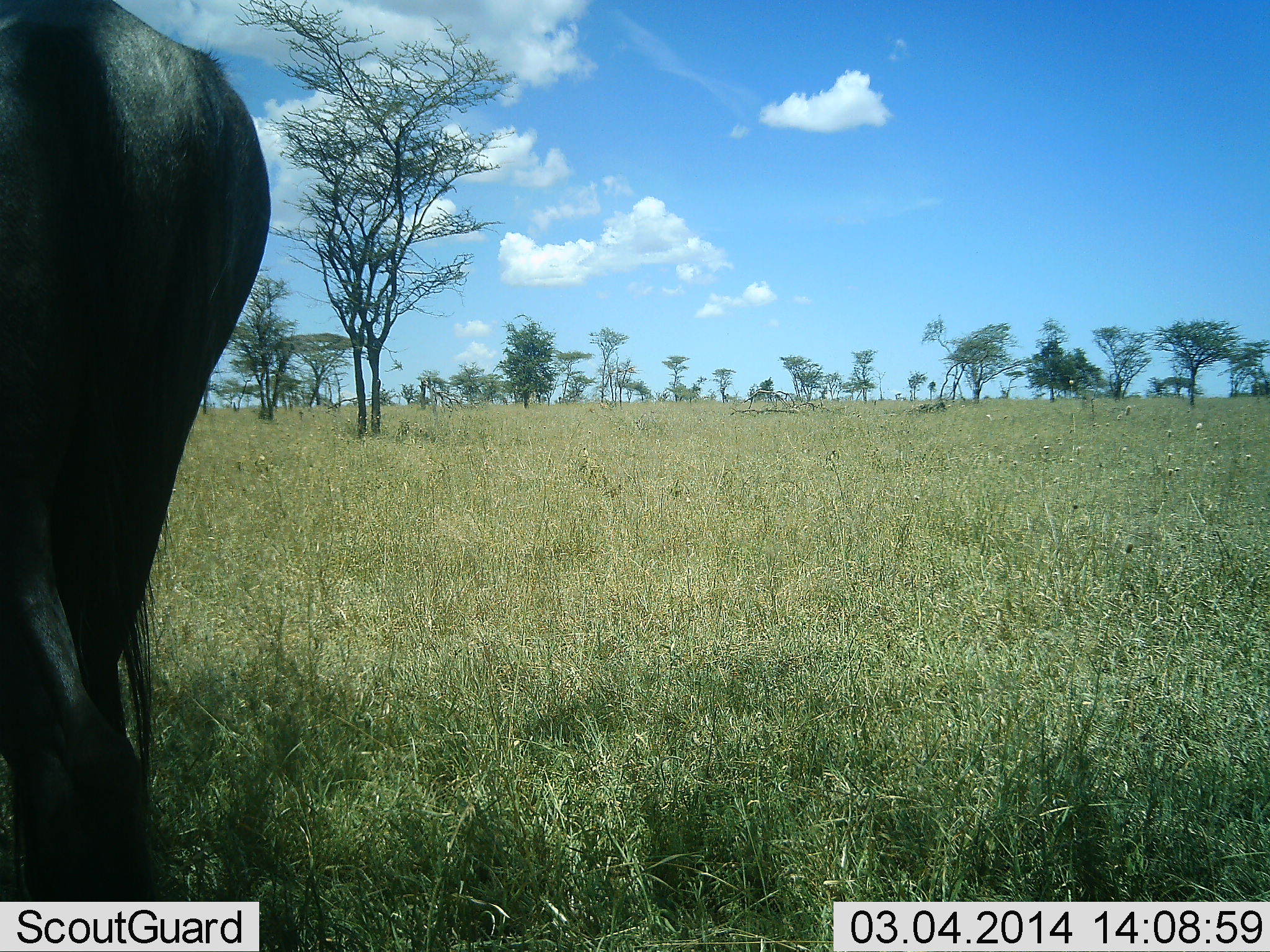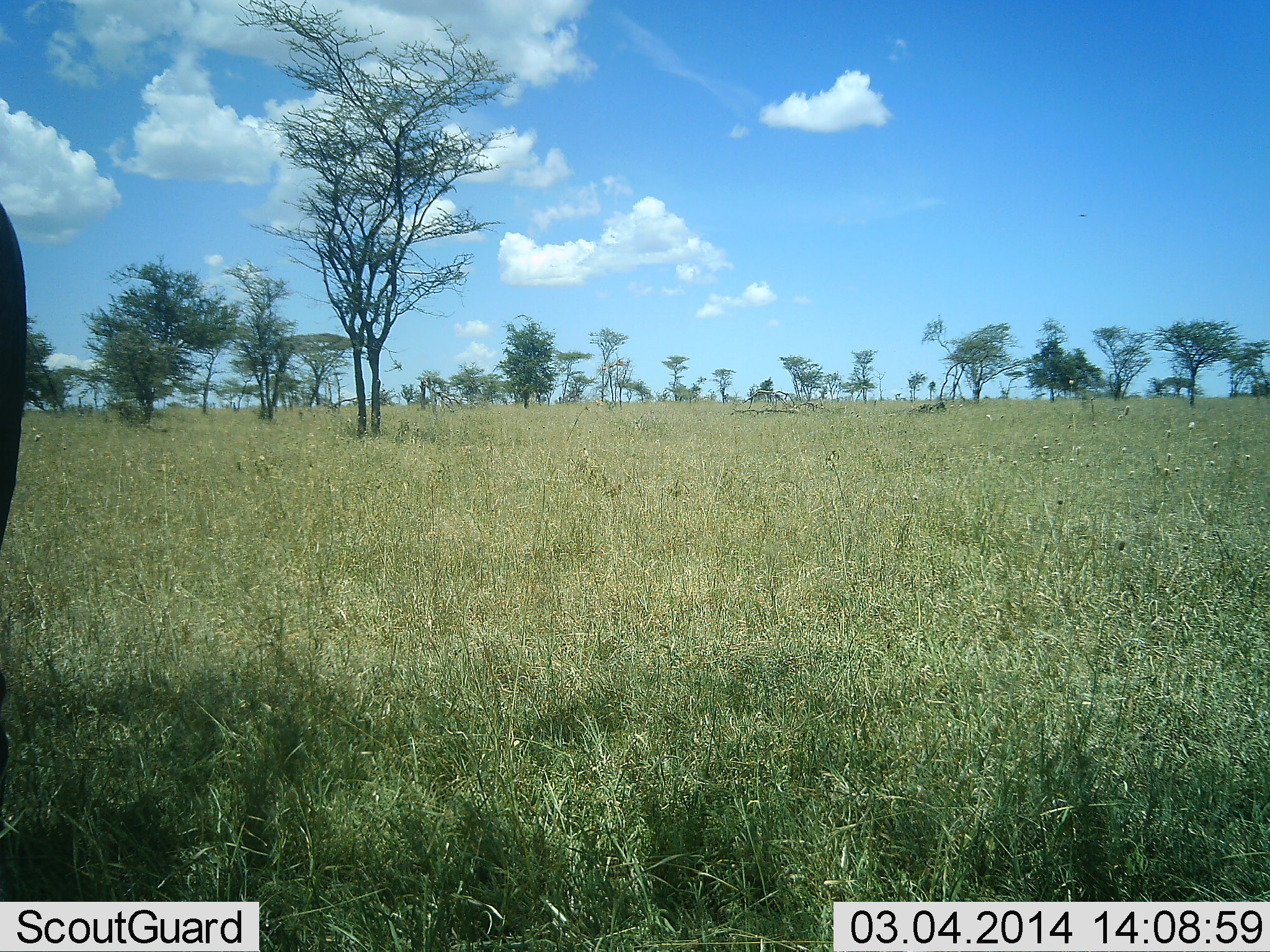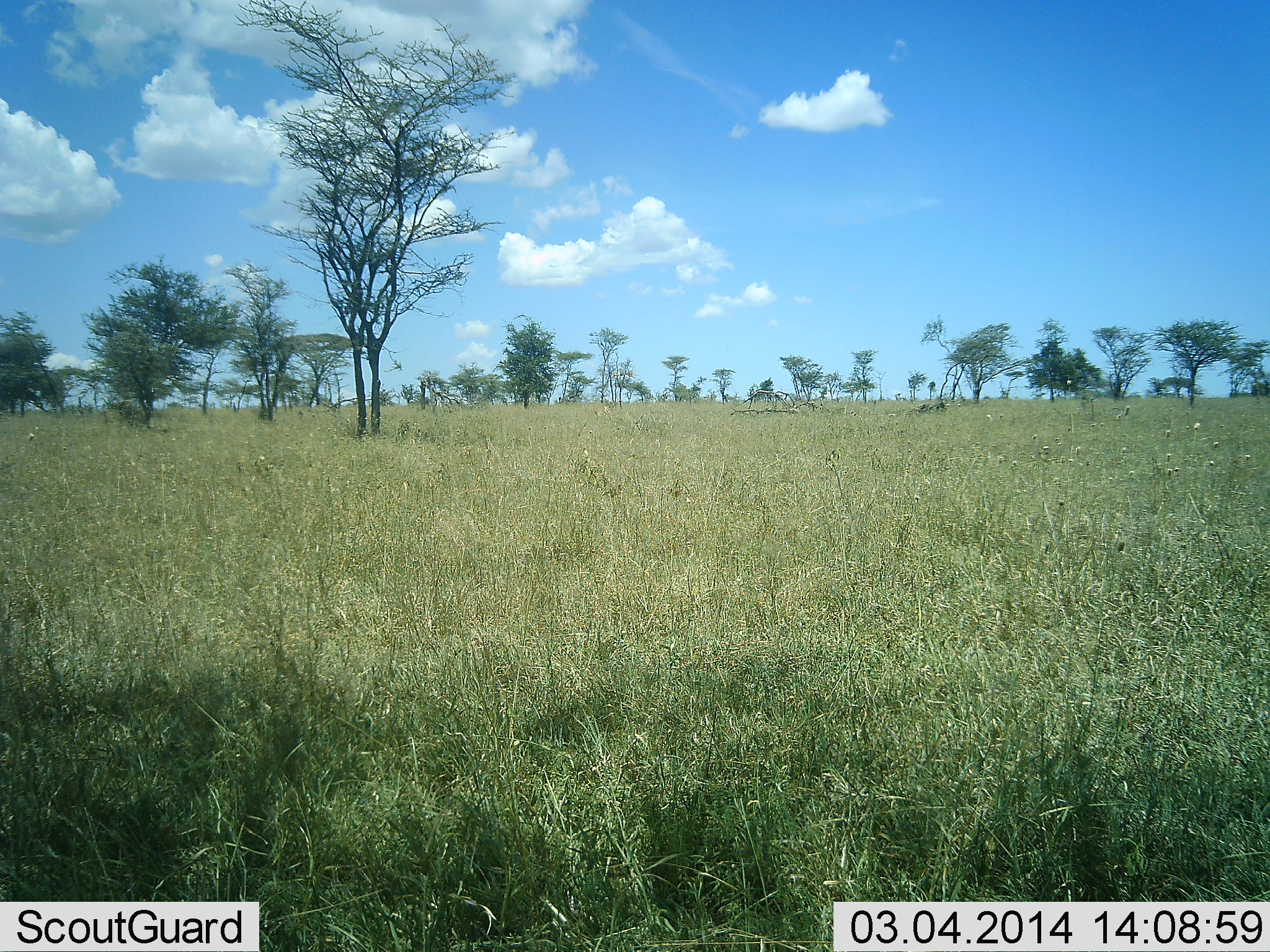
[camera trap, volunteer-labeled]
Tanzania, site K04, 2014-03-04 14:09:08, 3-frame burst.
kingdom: Animalia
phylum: Chordata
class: Mammalia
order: Artiodactyla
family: Bovidae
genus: Connochaetes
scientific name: Connochaetes taurinus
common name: blue wildebeest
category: wildebeest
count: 1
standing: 20%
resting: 10%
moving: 90%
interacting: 0%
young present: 0%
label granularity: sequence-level